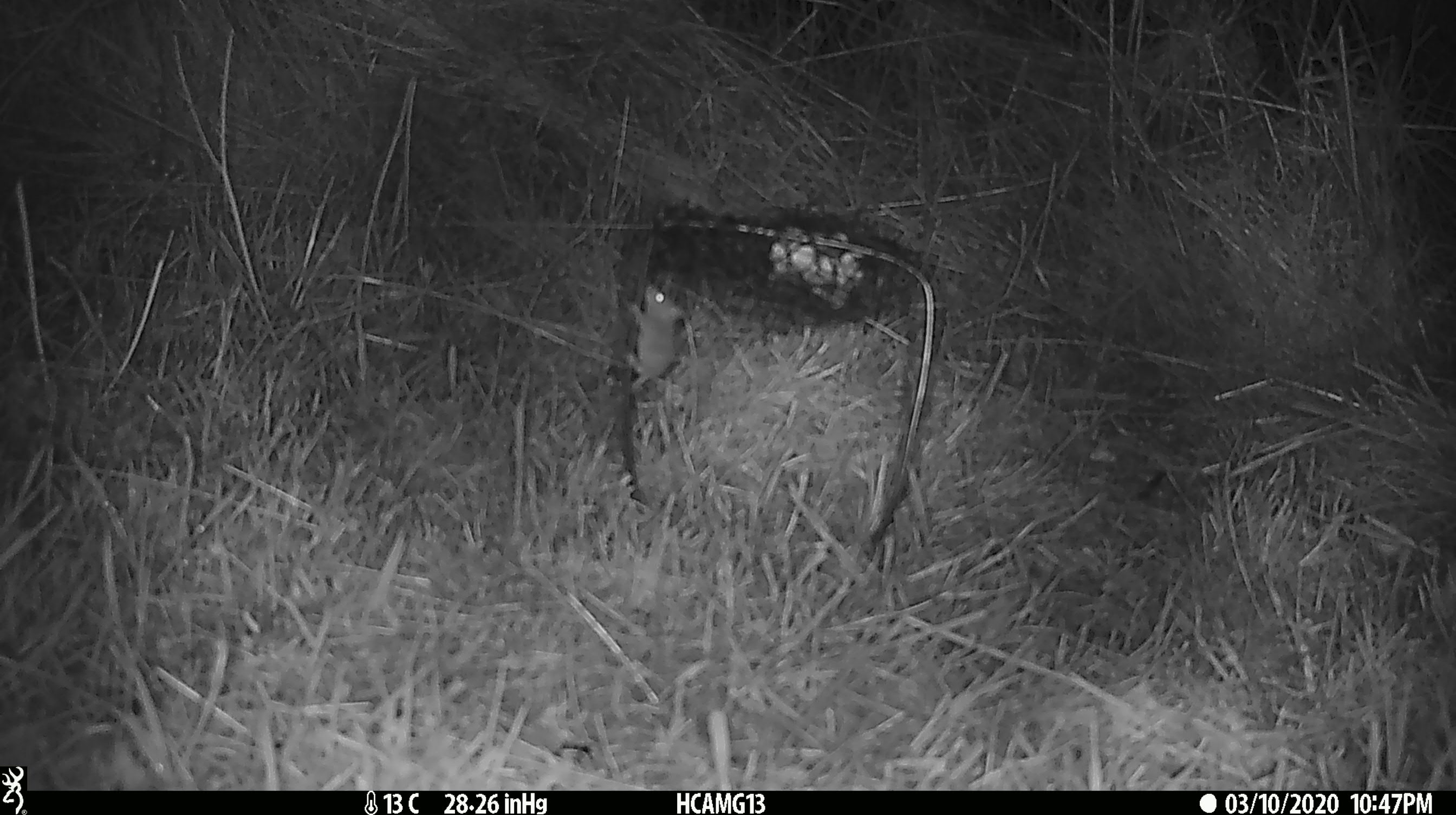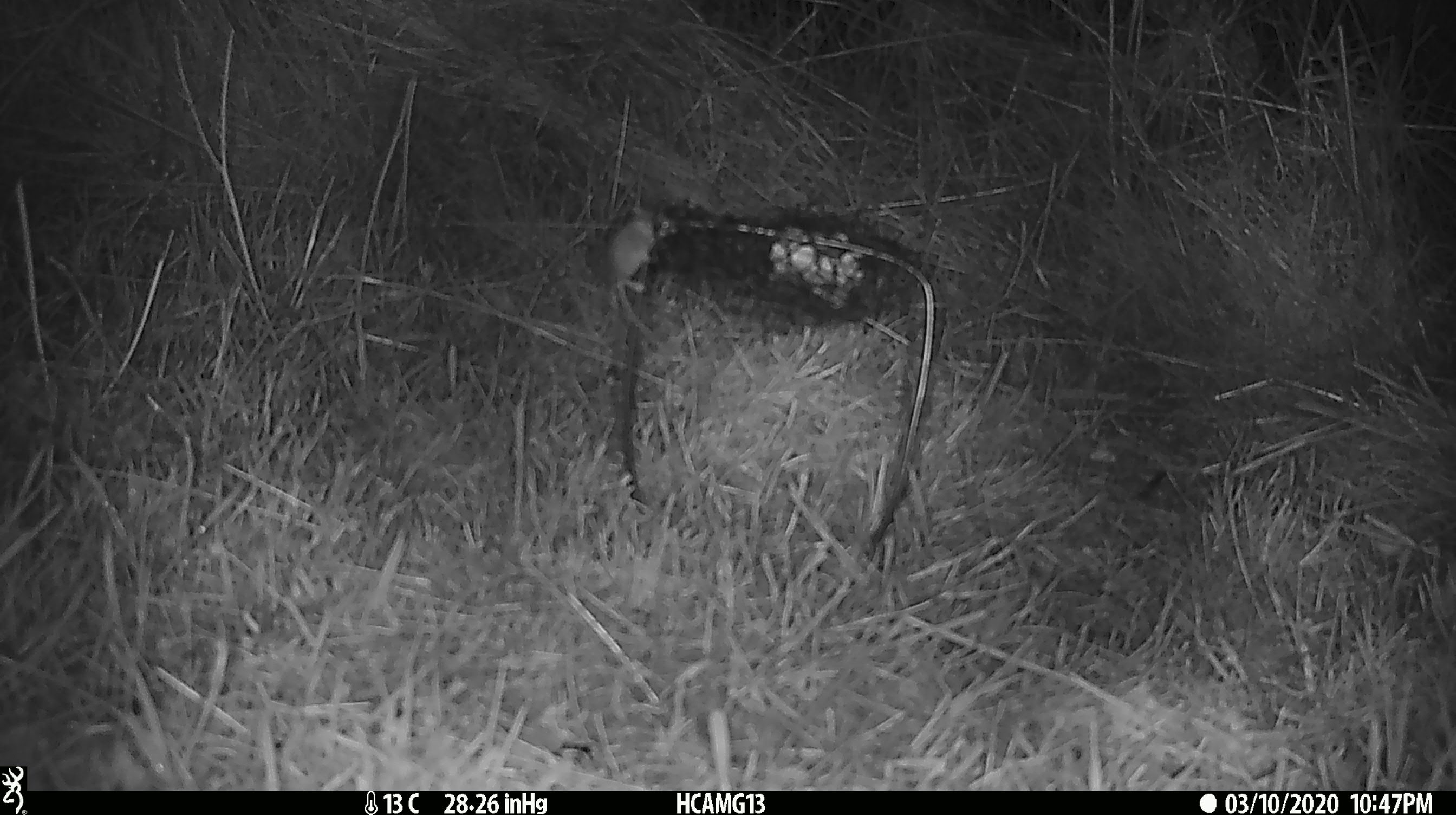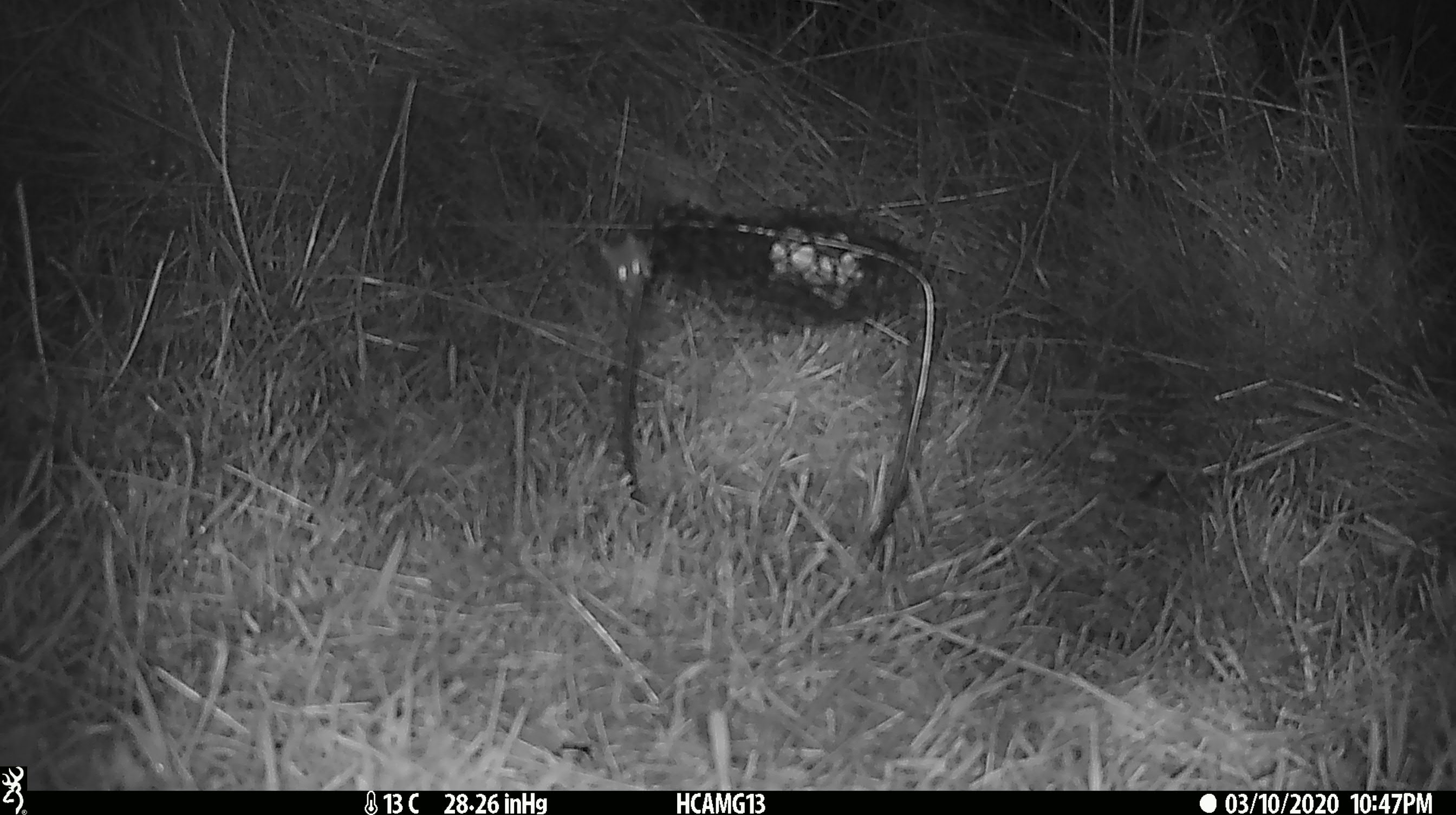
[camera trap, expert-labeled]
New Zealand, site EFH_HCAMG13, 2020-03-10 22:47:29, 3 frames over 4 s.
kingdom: Animalia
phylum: Chordata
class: Mammalia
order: Rodentia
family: Muridae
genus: Mus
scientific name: Mus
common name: mouse